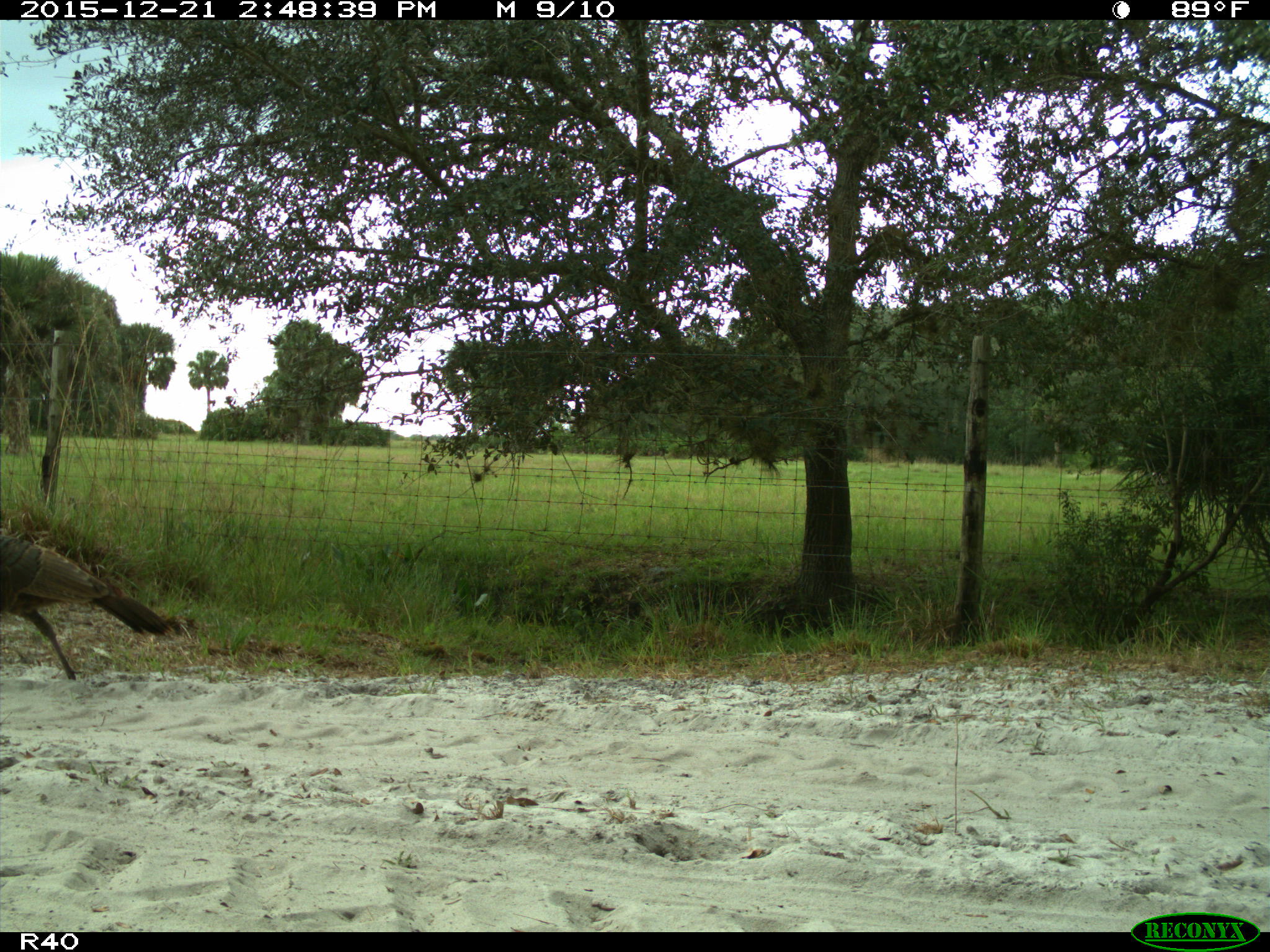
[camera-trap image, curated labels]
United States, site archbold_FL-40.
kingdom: Animalia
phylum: Chordata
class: Aves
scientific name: Aves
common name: birds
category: unidentified bird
Unidentified bird (birds) (Aves).